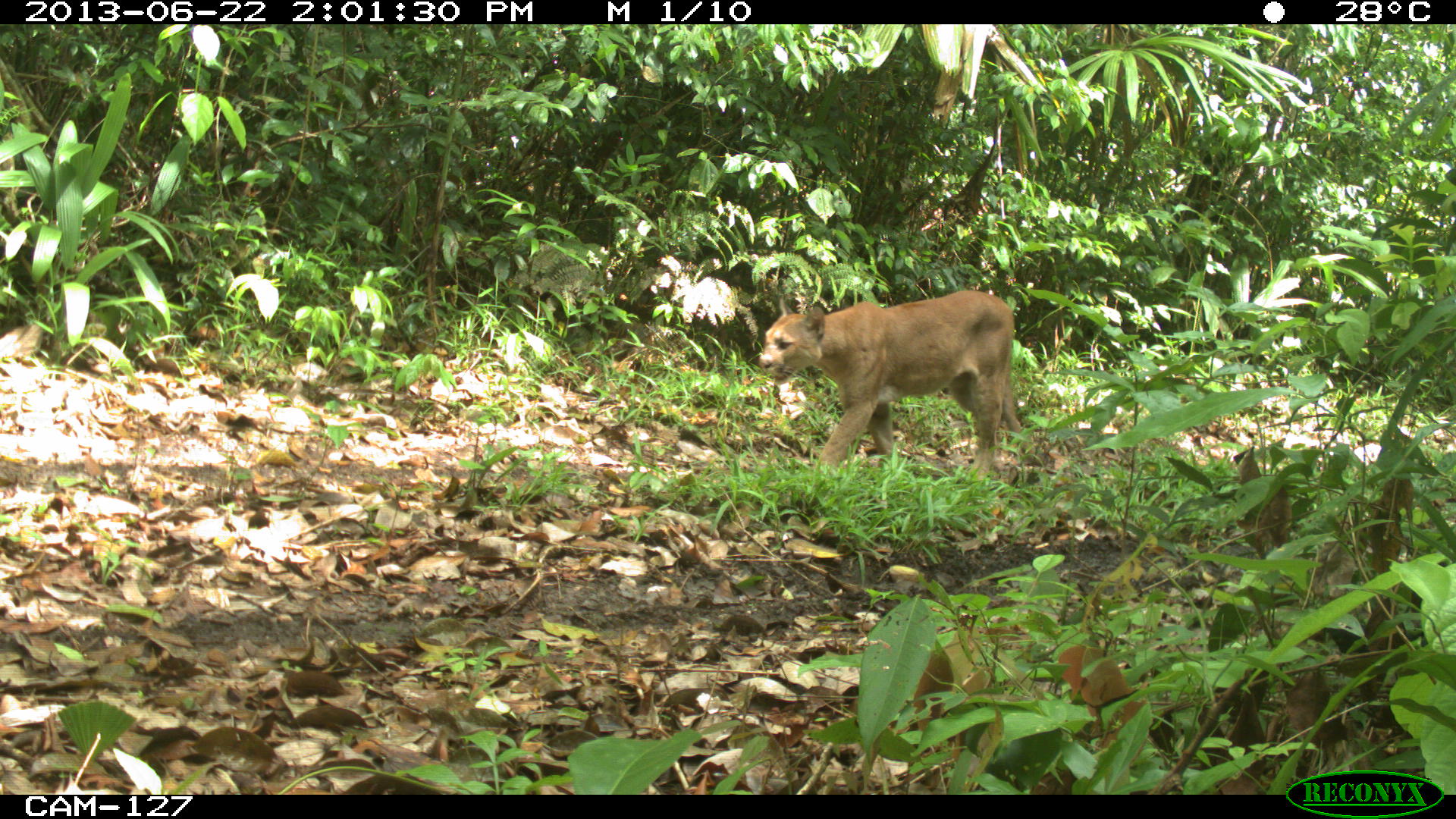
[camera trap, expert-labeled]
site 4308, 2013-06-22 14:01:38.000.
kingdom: Animalia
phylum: Chordata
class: Mammalia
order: Carnivora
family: Felidae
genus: Puma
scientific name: Puma concolor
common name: mountain lion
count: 1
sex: male